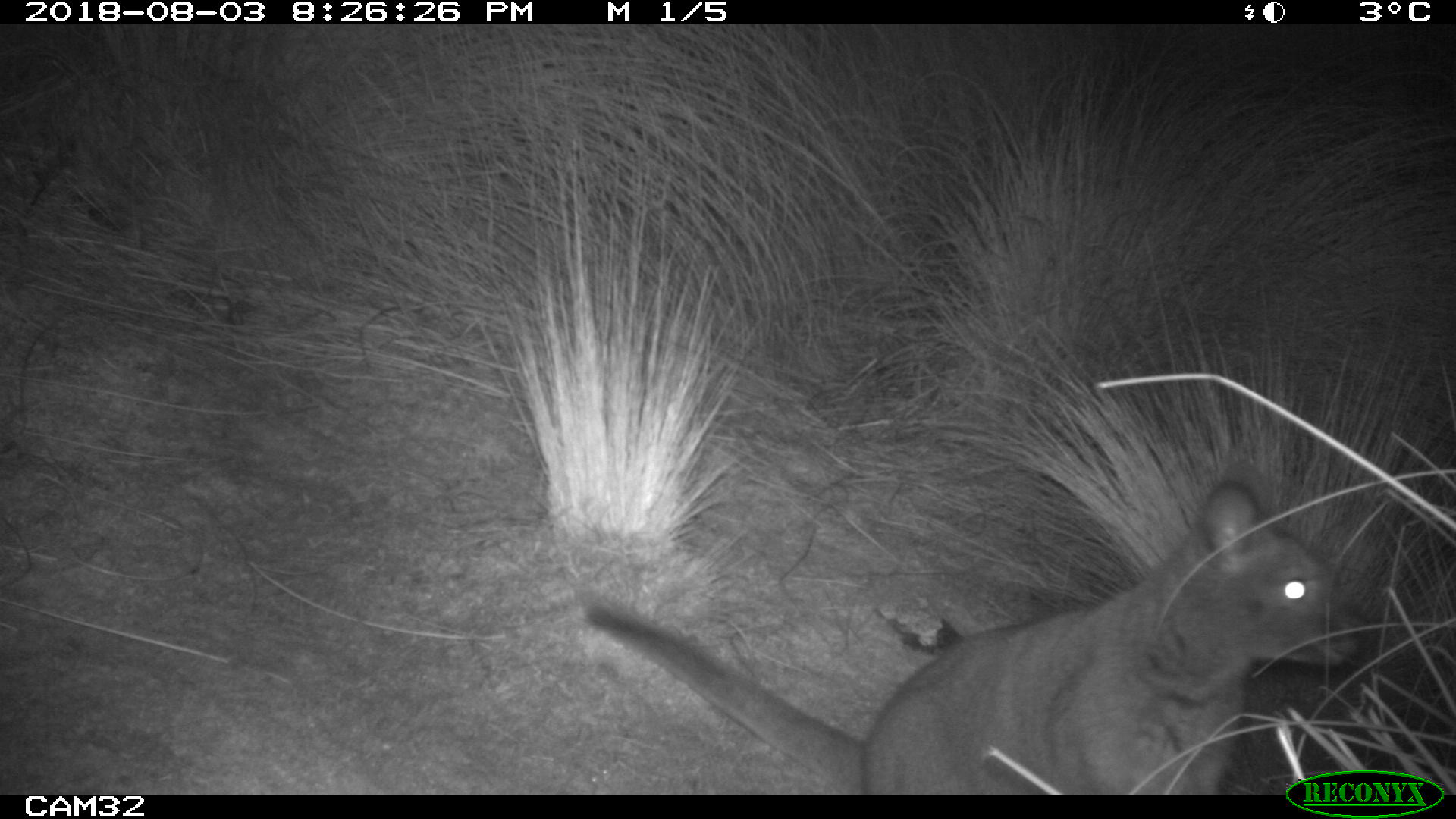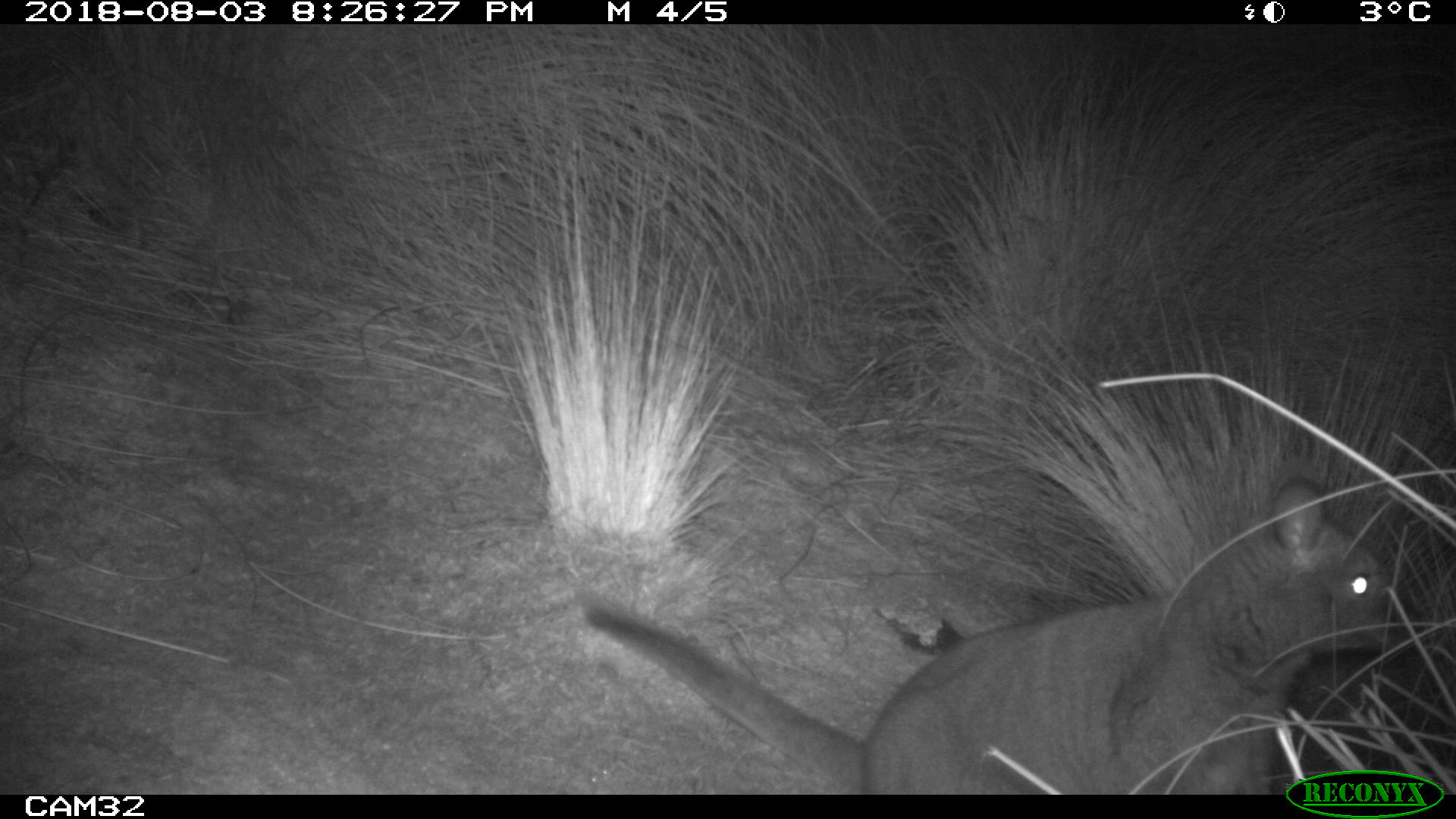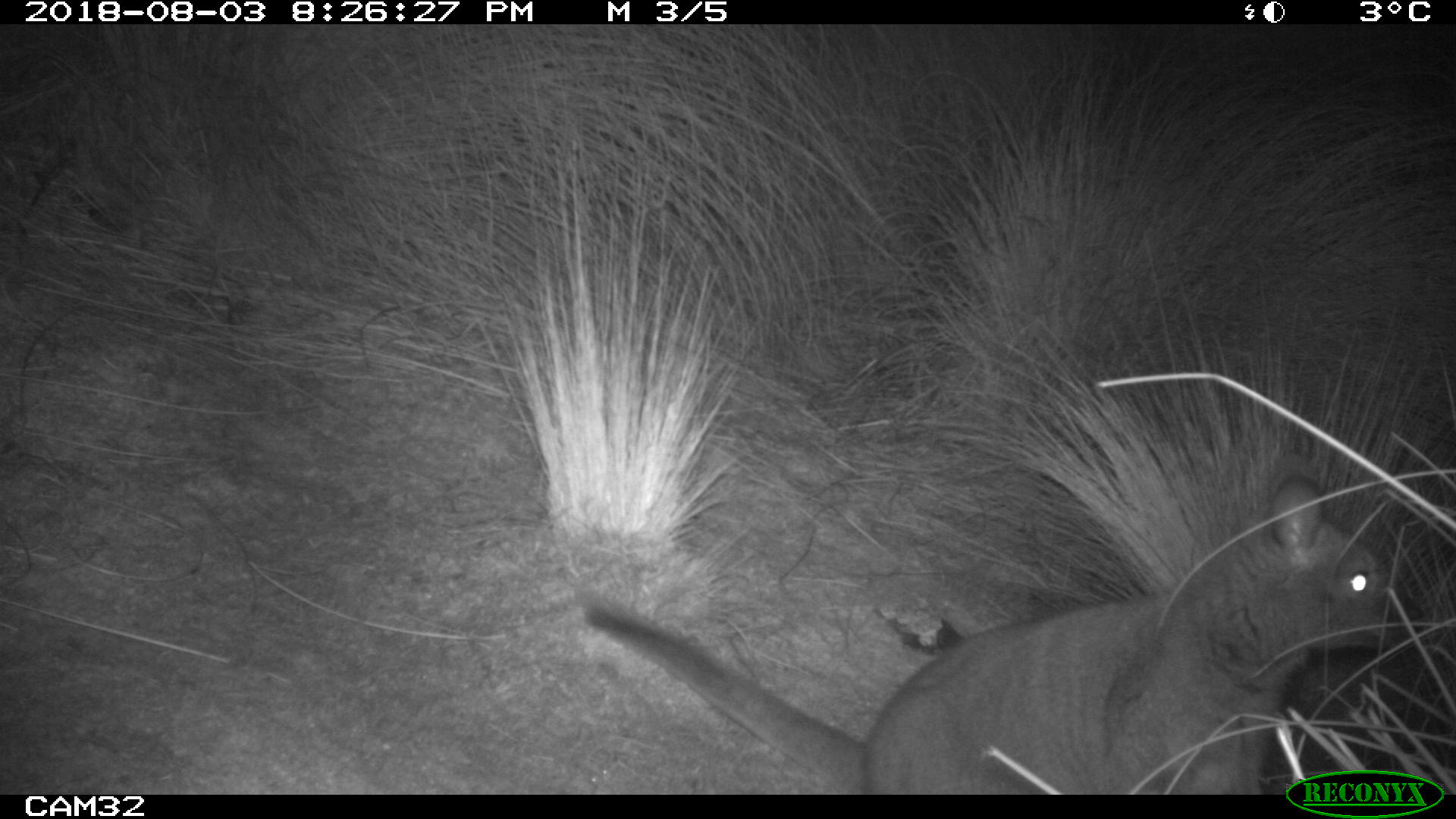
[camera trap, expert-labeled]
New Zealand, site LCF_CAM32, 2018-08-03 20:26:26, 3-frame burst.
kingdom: Animalia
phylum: Chordata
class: Mammalia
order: Diprotodontia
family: Macropodidae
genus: Notamacropus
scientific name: Notamacropus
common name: wallaby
Wallaby (Notamacropus).